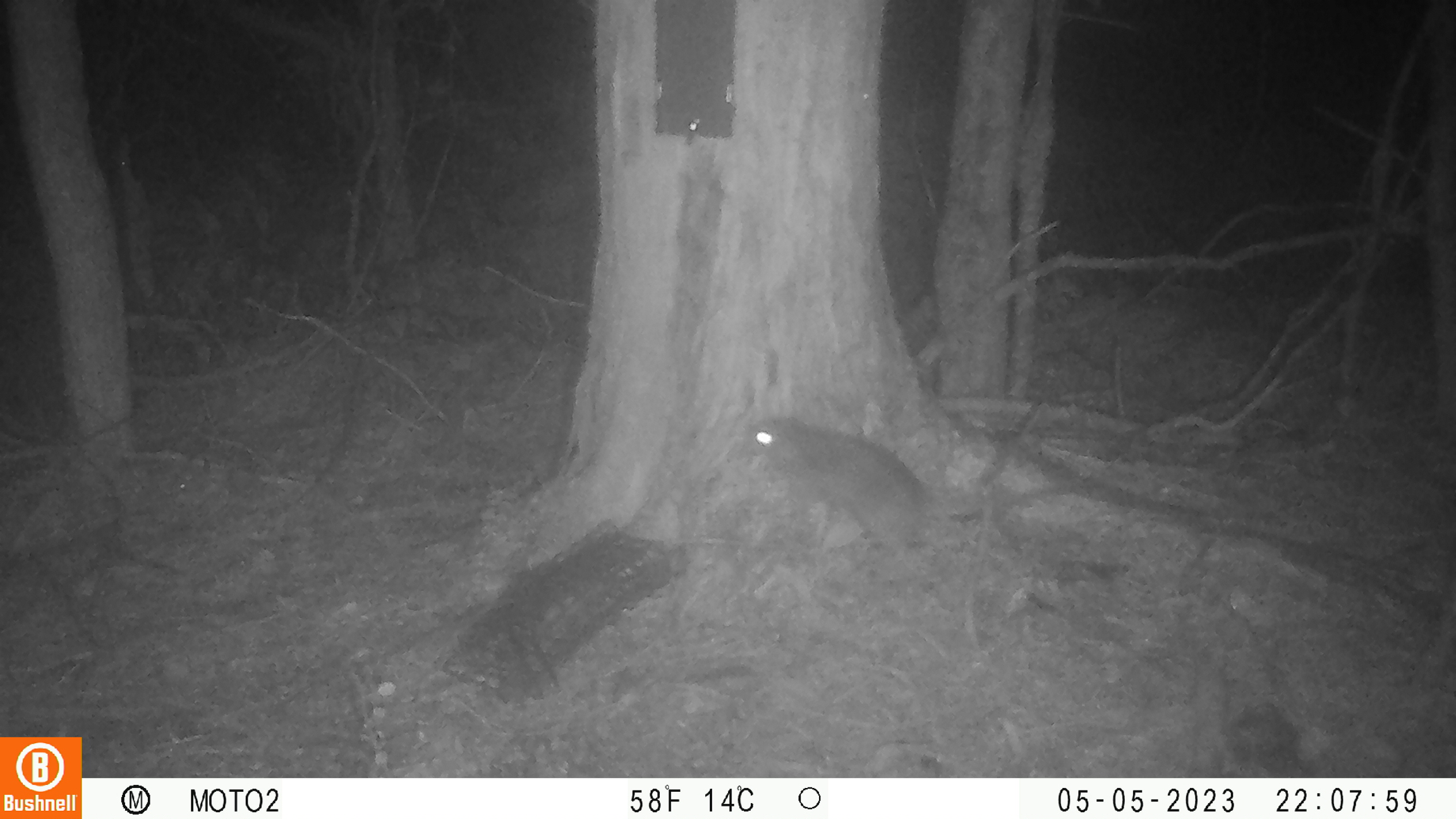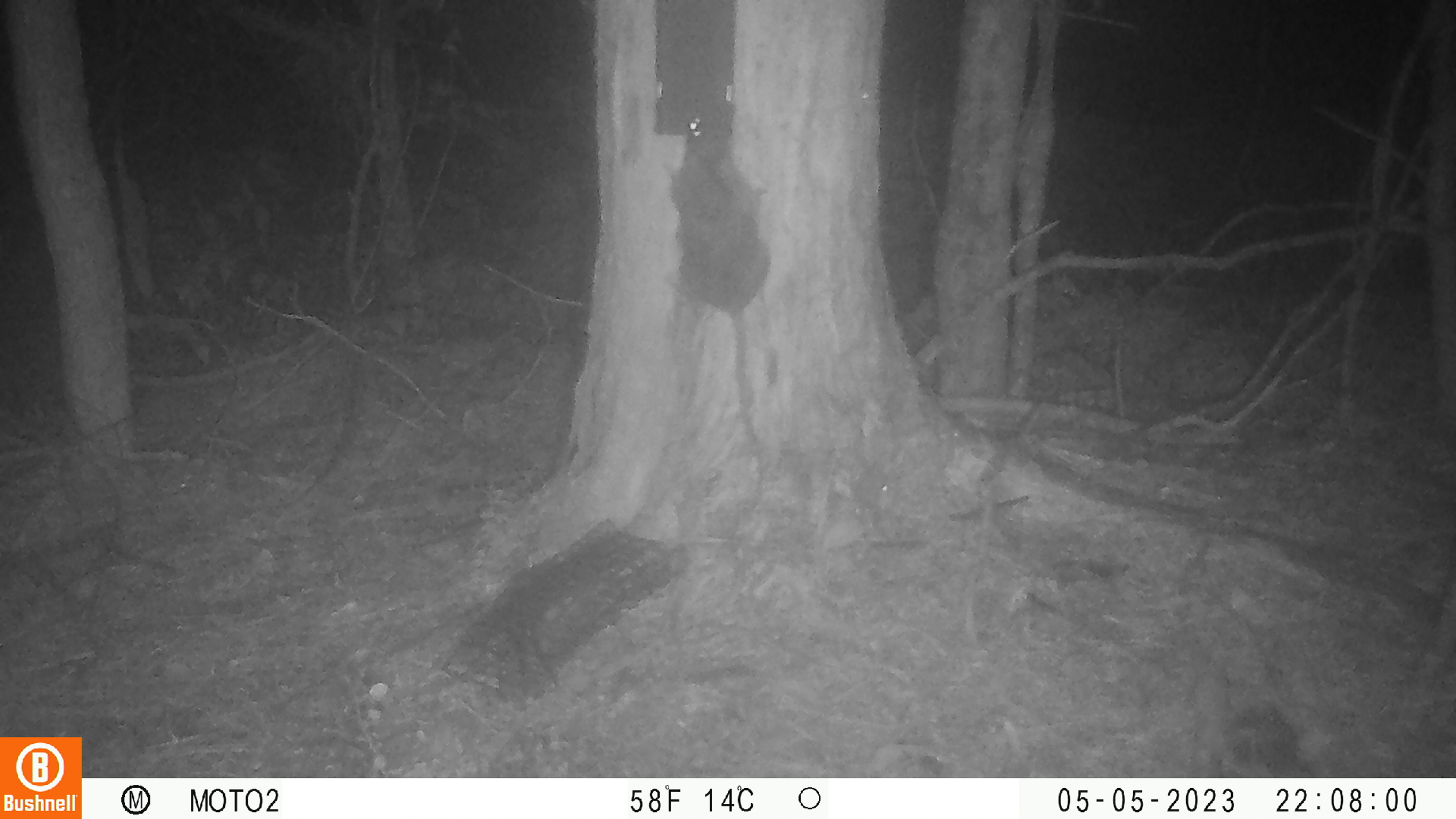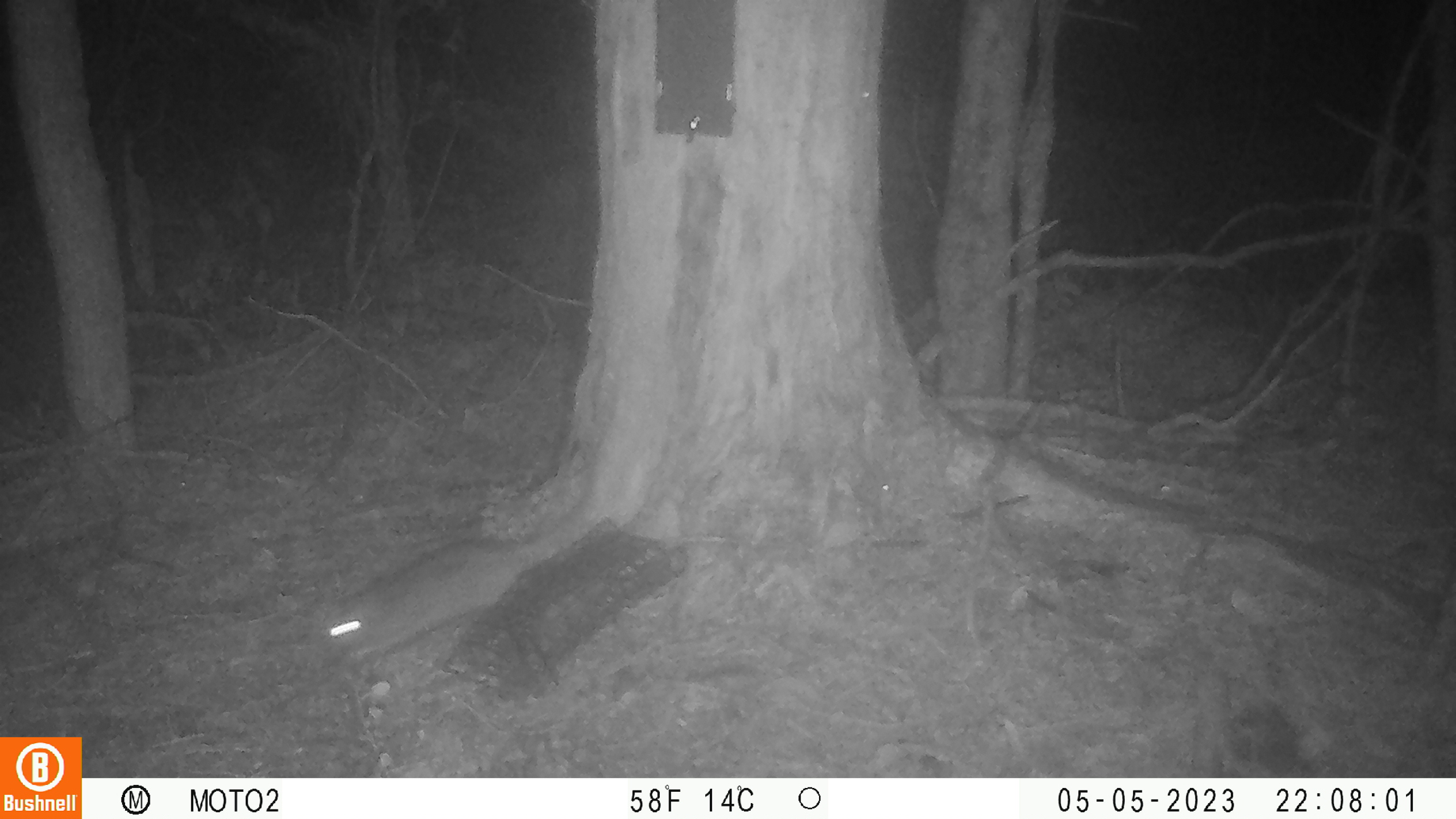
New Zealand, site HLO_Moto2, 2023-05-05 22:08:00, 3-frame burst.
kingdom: Animalia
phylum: Chordata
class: Mammalia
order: Rodentia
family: Muridae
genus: Rattus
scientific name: Rattus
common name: rat